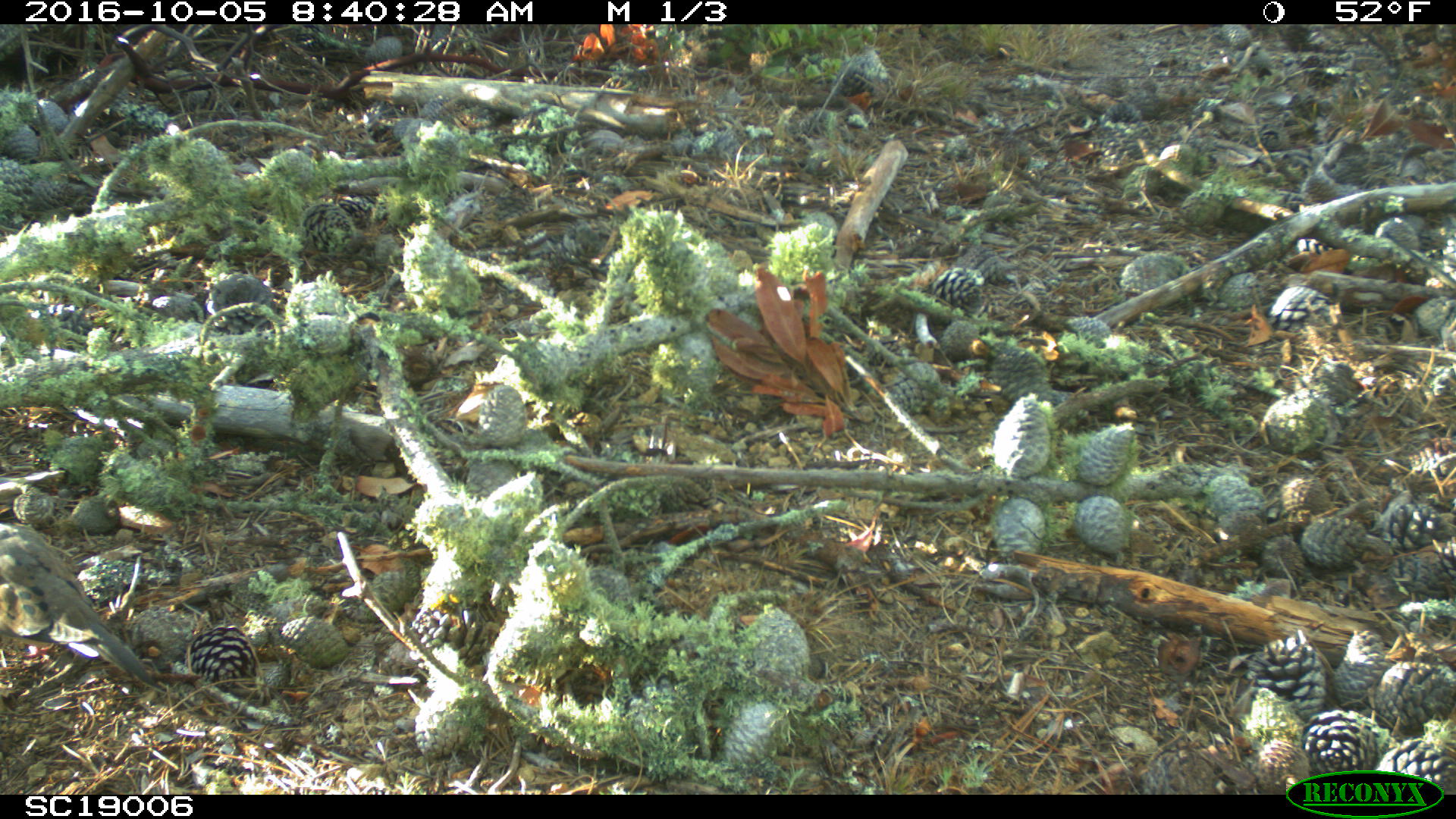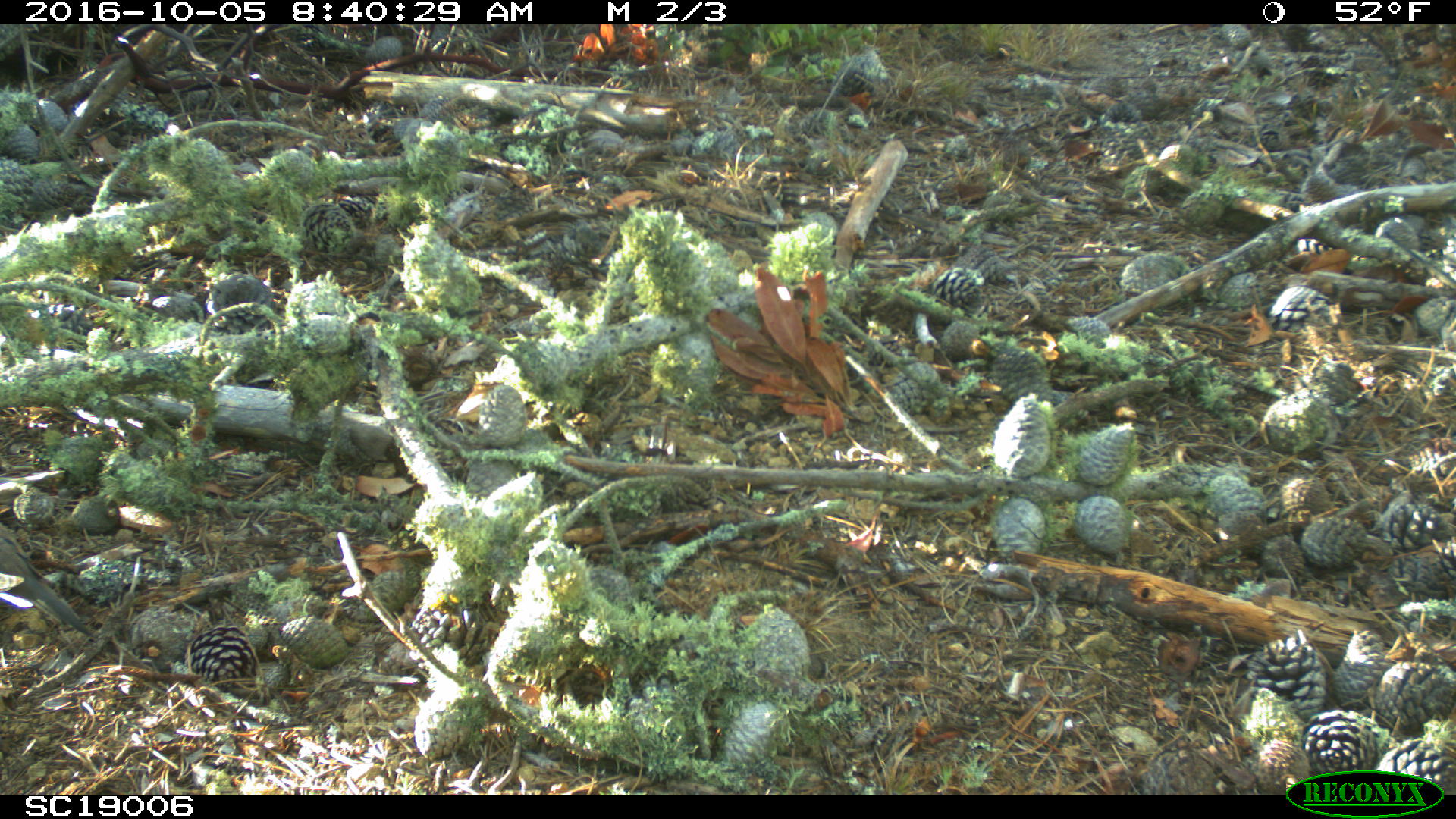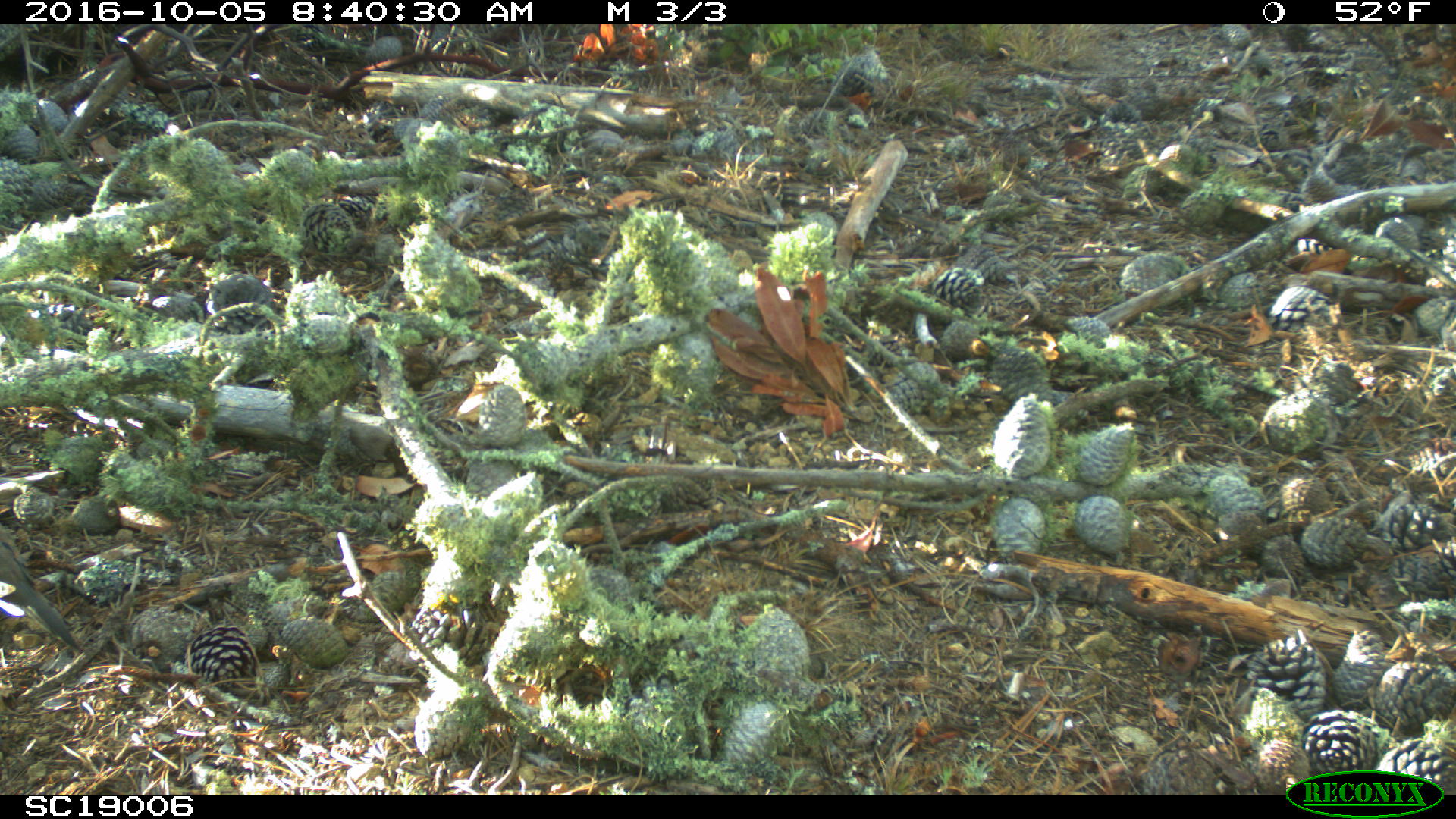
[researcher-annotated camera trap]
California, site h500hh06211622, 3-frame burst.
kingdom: Animalia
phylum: Chordata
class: Aves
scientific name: Aves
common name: bird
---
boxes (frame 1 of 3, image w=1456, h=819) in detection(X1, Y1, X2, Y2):
bird: detection(0, 517, 163, 693)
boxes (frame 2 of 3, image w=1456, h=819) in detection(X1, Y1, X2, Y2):
bird: detection(0, 524, 93, 637)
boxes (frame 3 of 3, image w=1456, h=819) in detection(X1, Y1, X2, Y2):
bird: detection(0, 529, 80, 651)